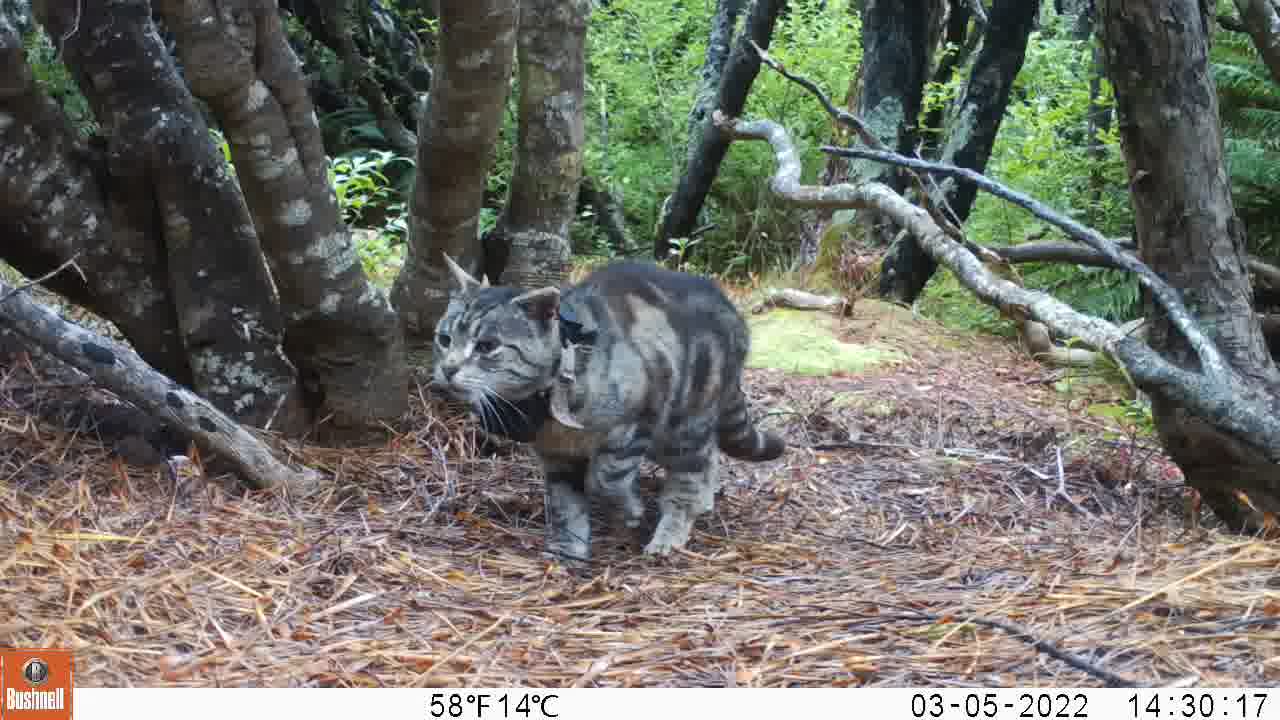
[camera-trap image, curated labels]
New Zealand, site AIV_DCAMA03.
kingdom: Animalia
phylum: Chordata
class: Mammalia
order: Carnivora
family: Felidae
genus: Felis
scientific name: Felis catus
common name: domestic cat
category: cat